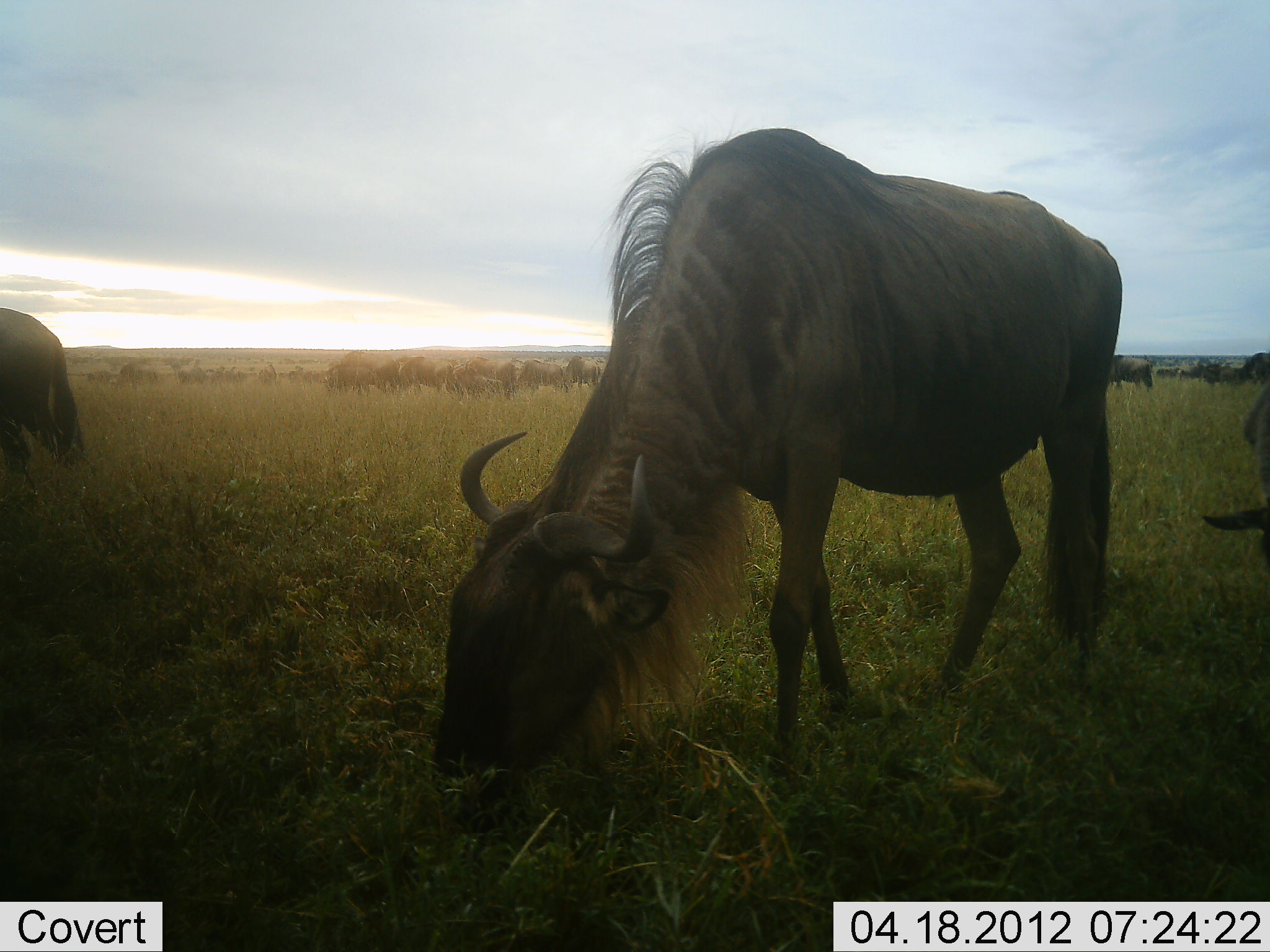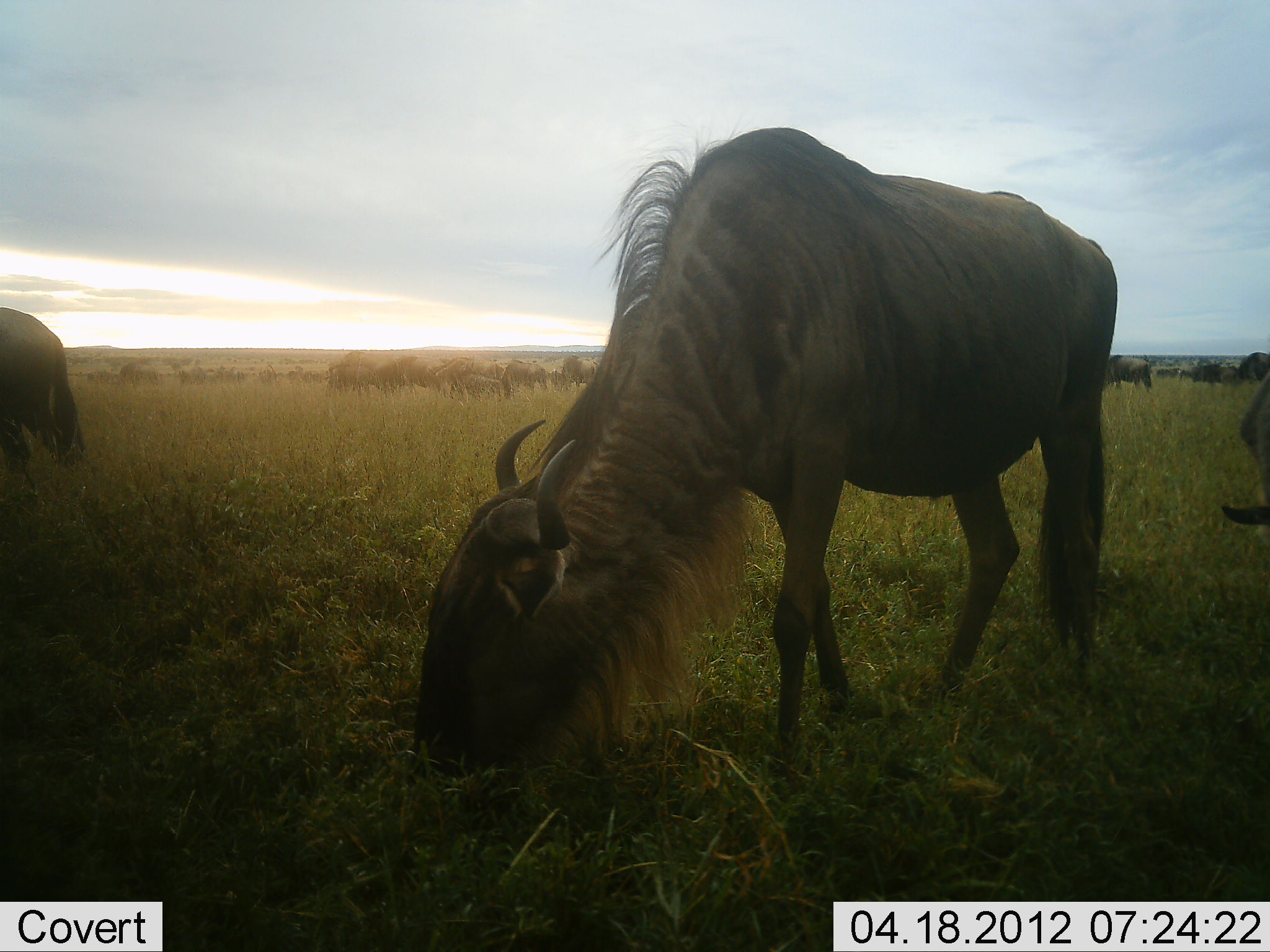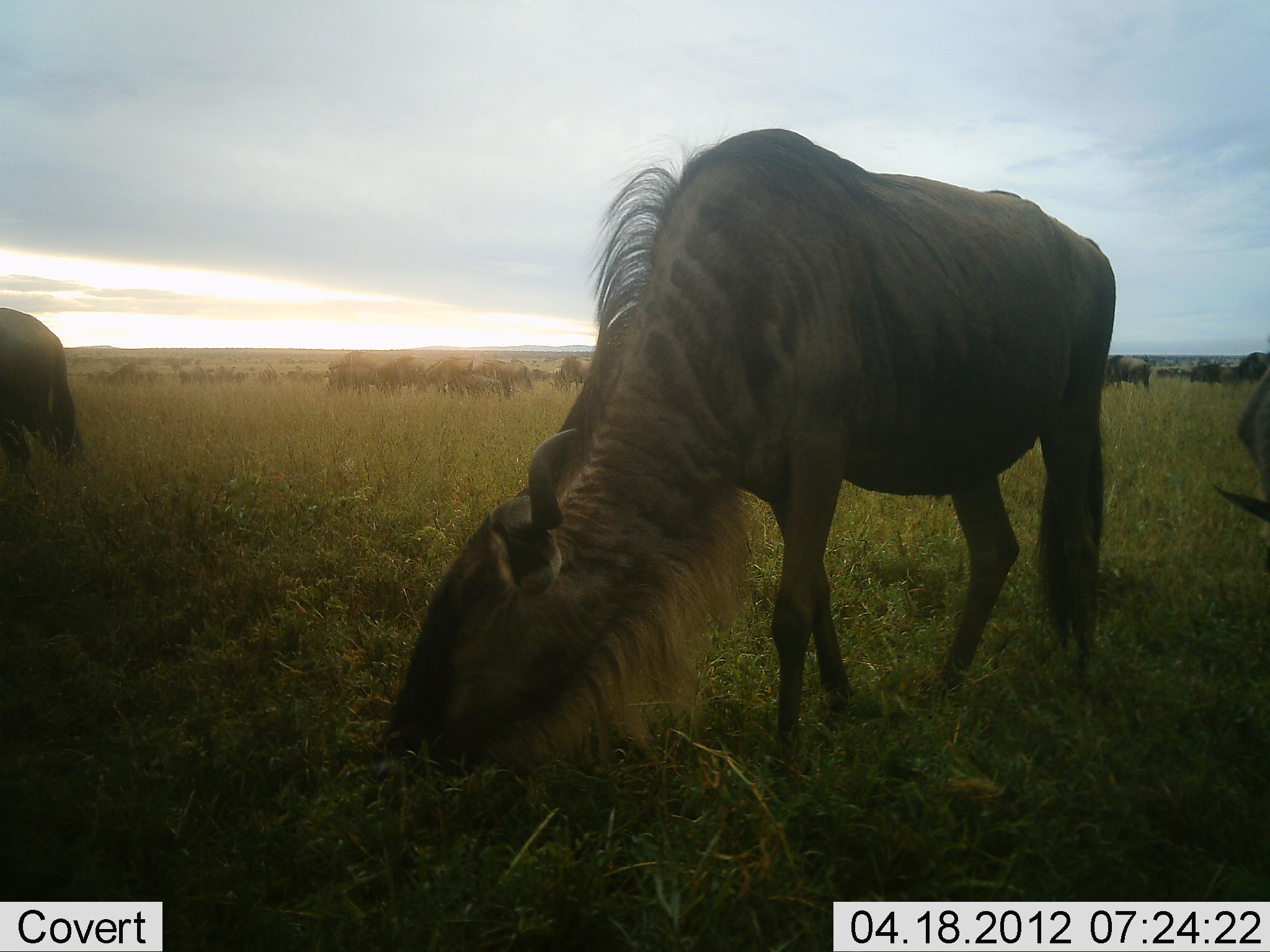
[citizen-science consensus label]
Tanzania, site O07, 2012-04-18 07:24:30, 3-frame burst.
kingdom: Animalia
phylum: Chordata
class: Mammalia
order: Artiodactyla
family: Bovidae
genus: Connochaetes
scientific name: Connochaetes taurinus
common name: blue wildebeest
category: wildebeest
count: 11-50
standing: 22%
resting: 0%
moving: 17%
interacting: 6%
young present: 11%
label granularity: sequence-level